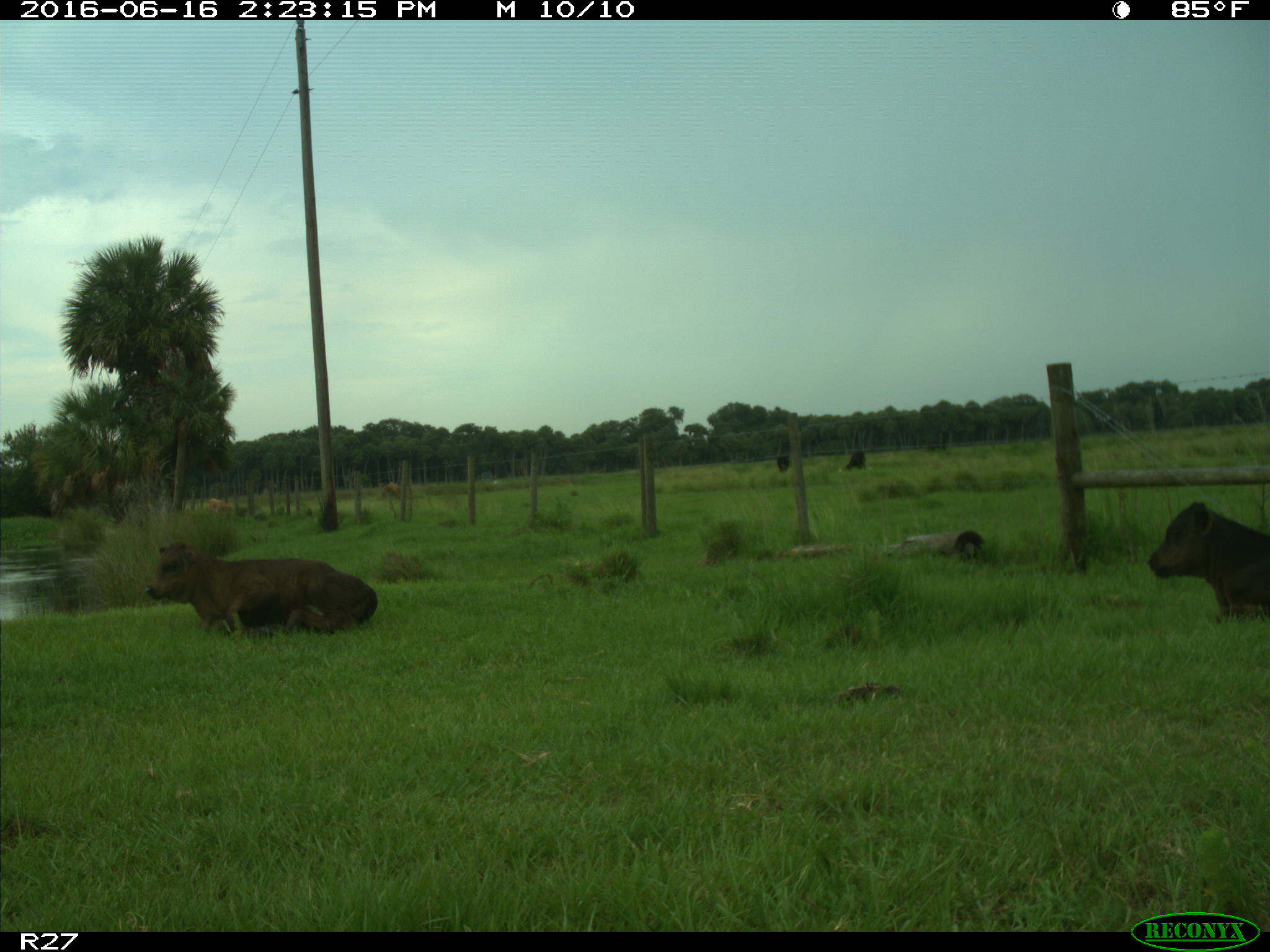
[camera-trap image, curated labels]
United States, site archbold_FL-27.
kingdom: Animalia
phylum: Chordata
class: Mammalia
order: Artiodactyla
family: Bovidae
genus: Bos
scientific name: Bos taurus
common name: domestic cow